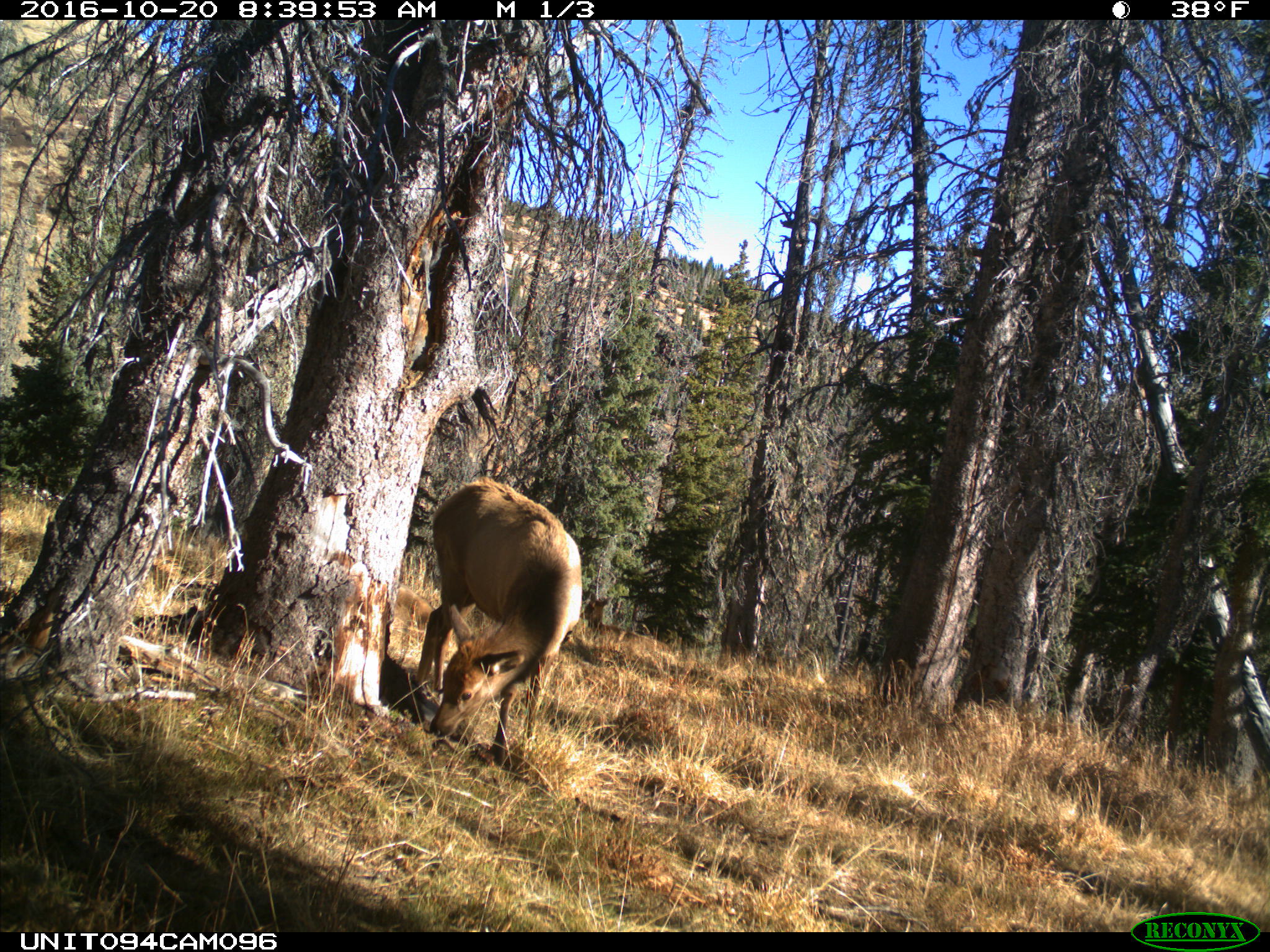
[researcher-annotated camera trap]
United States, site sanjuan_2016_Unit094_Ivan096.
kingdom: Animalia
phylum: Chordata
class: Mammalia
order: Artiodactyla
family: Cervidae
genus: Cervus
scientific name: Cervus elaphus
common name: red deer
Cervus elaphus (red deer).